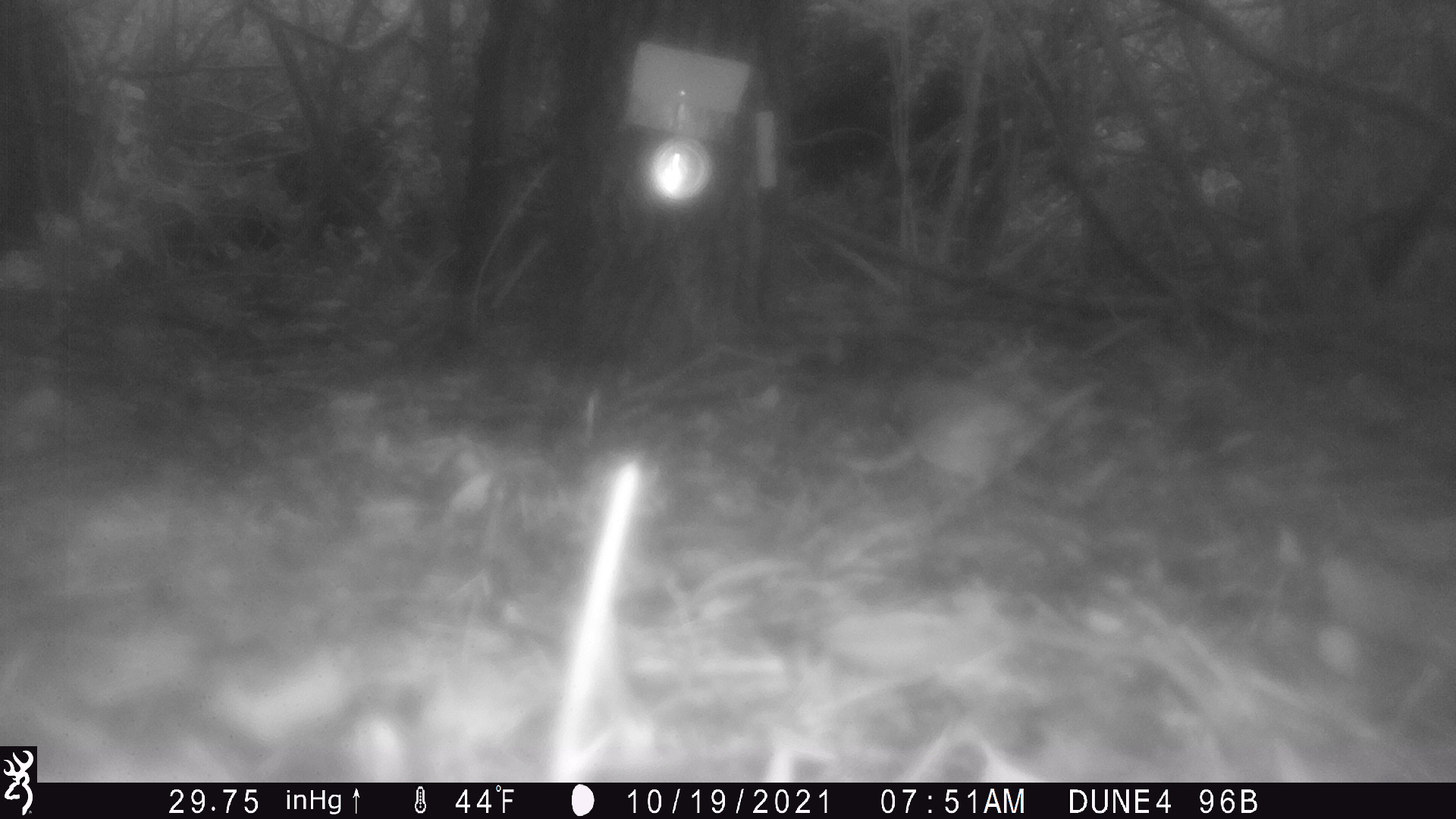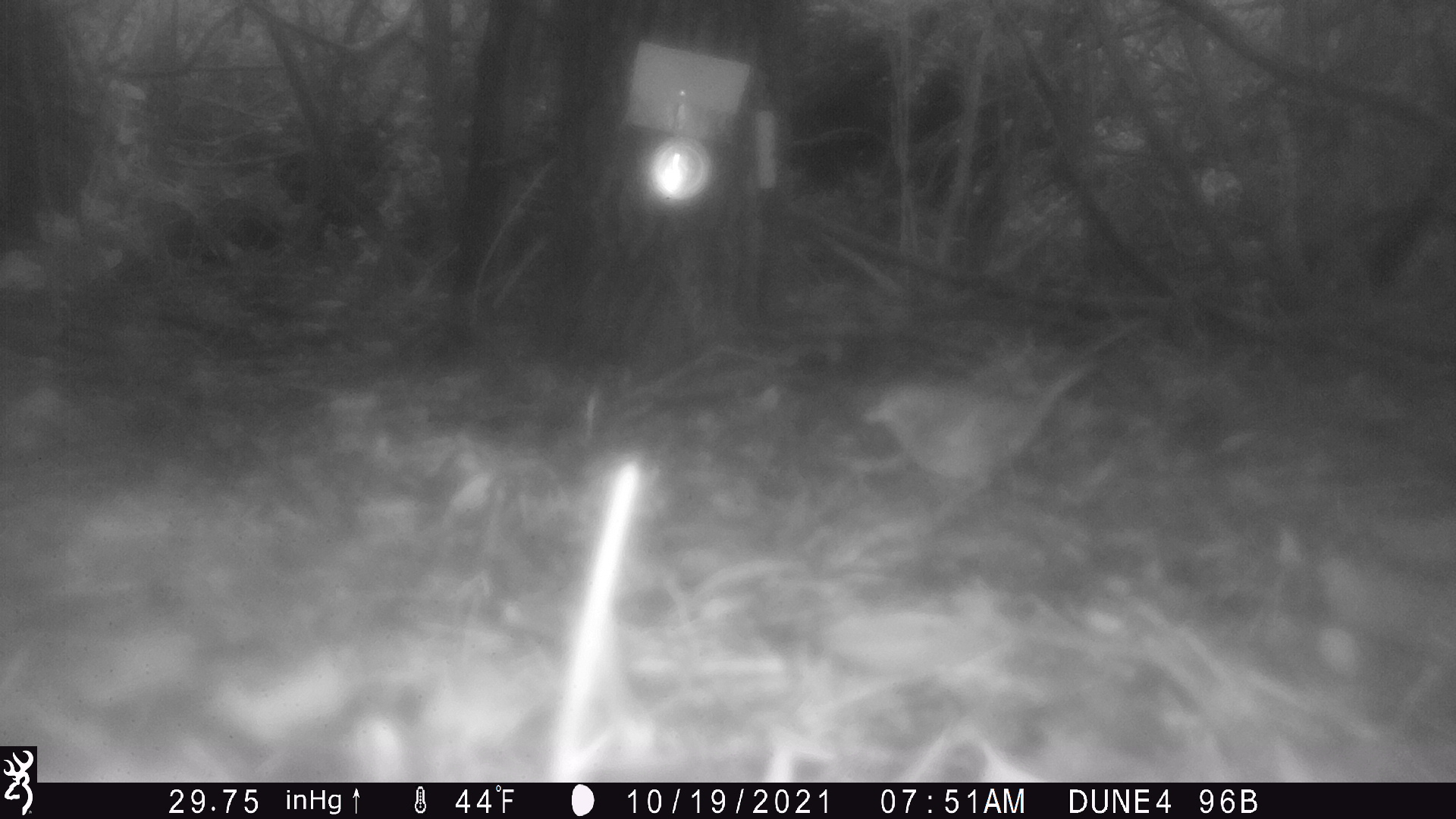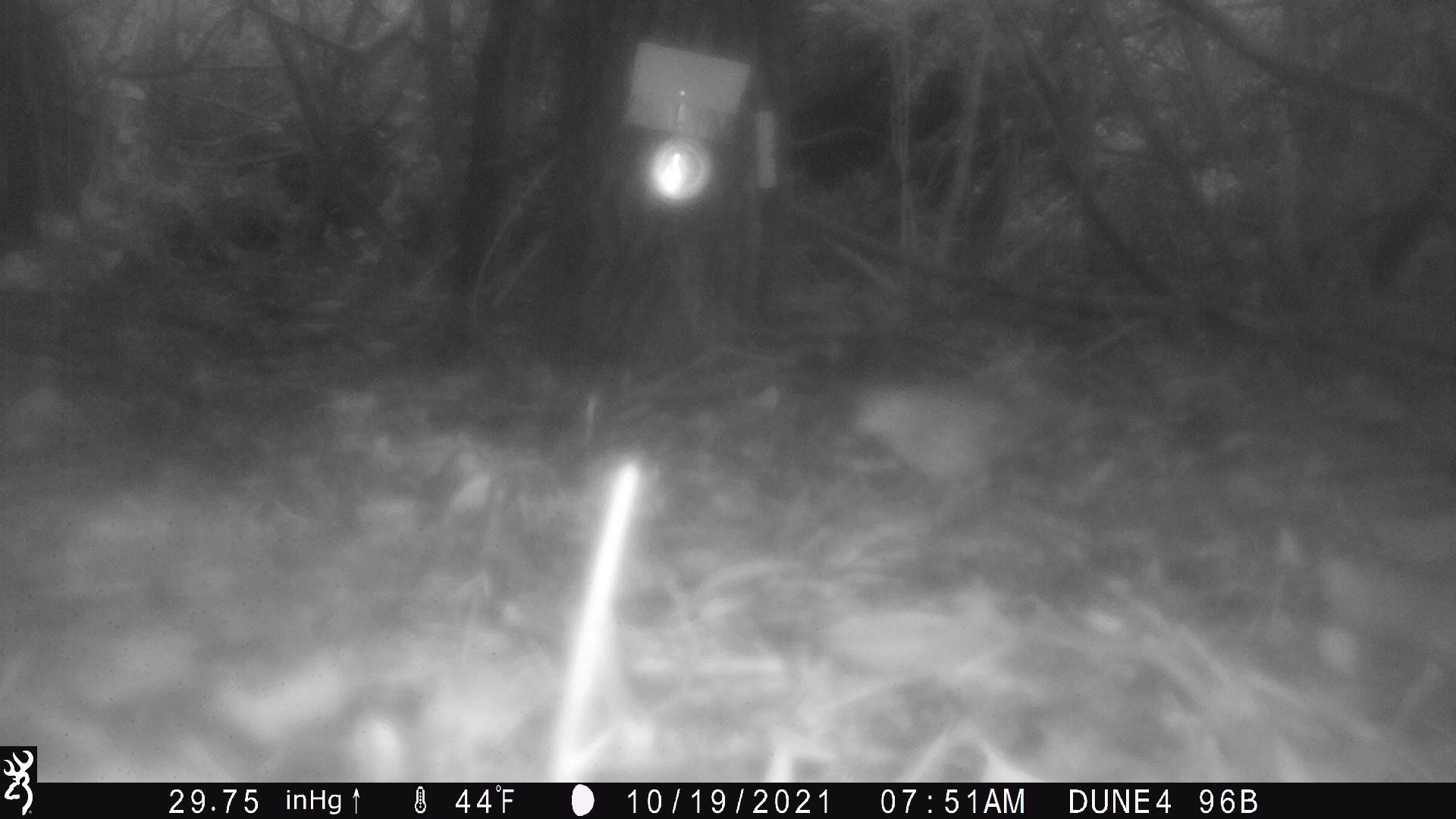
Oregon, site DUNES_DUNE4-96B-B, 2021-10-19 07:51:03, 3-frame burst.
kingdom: Animalia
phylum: Chordata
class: Aves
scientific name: Aves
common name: bird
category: other bird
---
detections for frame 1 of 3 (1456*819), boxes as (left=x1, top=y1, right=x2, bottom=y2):
other bird: (left=868, top=340, right=1115, bottom=518)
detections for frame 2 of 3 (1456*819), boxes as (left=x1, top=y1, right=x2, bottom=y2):
other bird: (left=828, top=333, right=1123, bottom=529)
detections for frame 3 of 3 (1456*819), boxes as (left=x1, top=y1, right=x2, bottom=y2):
other bird: (left=830, top=361, right=1109, bottom=528)